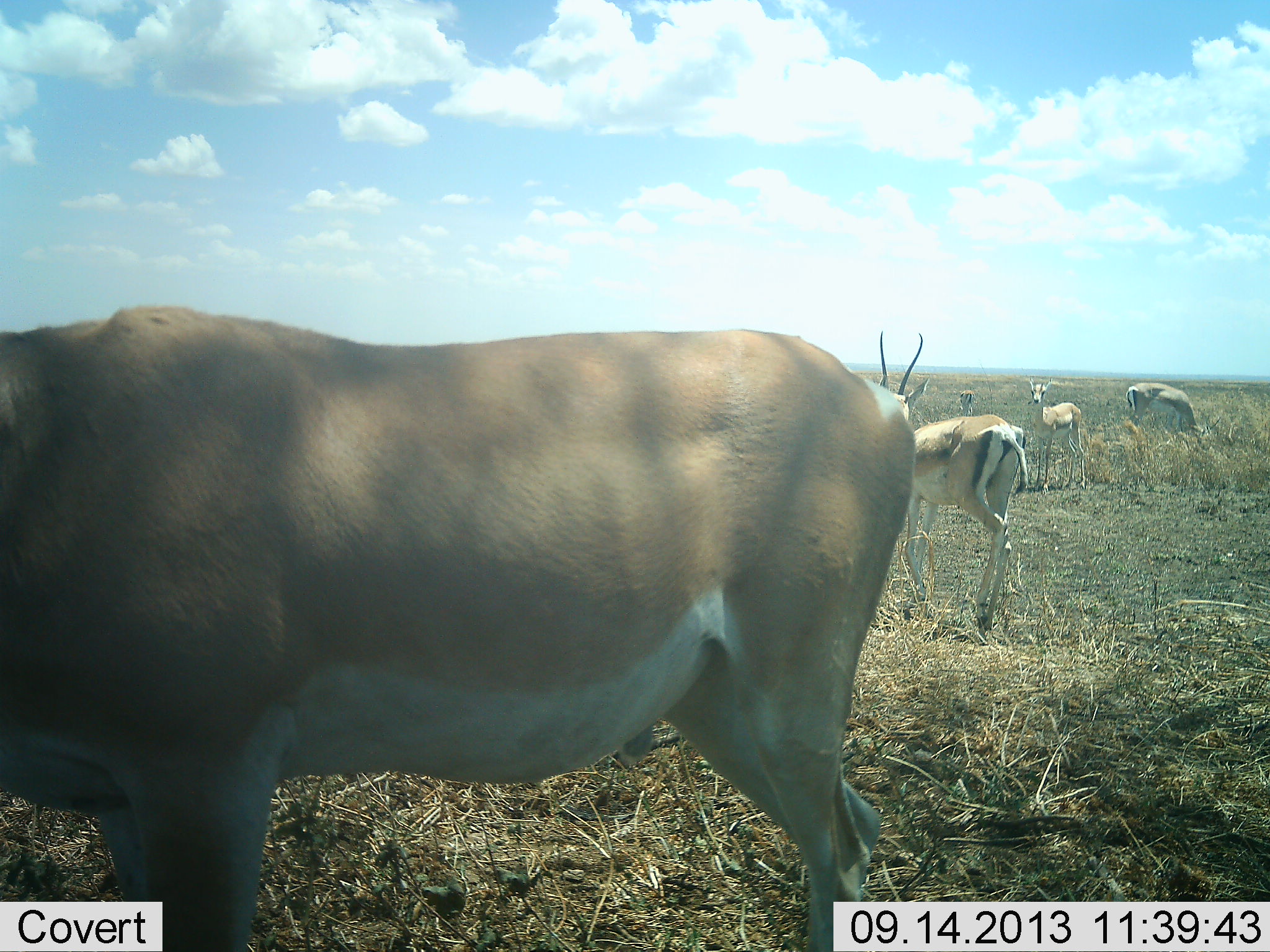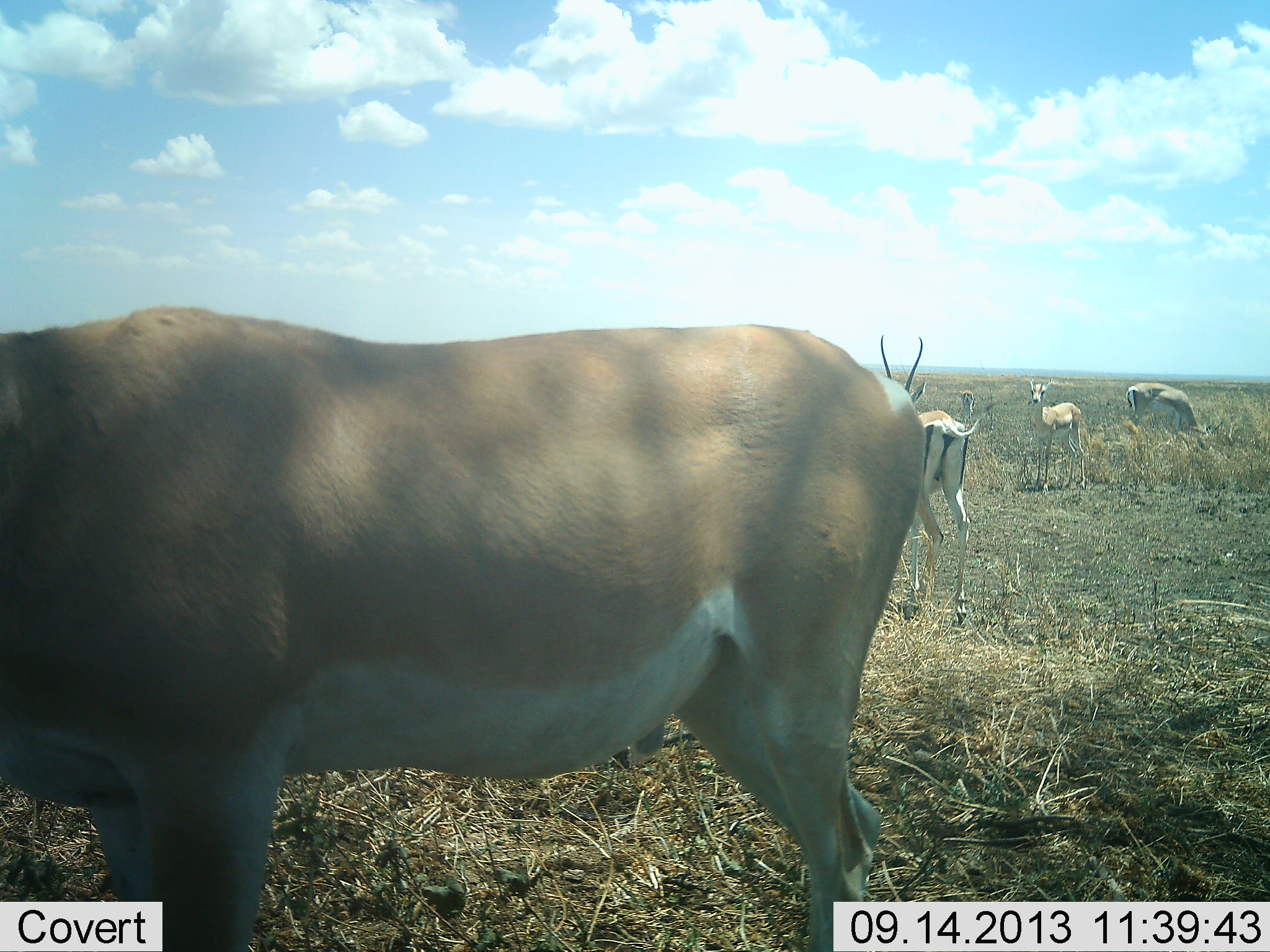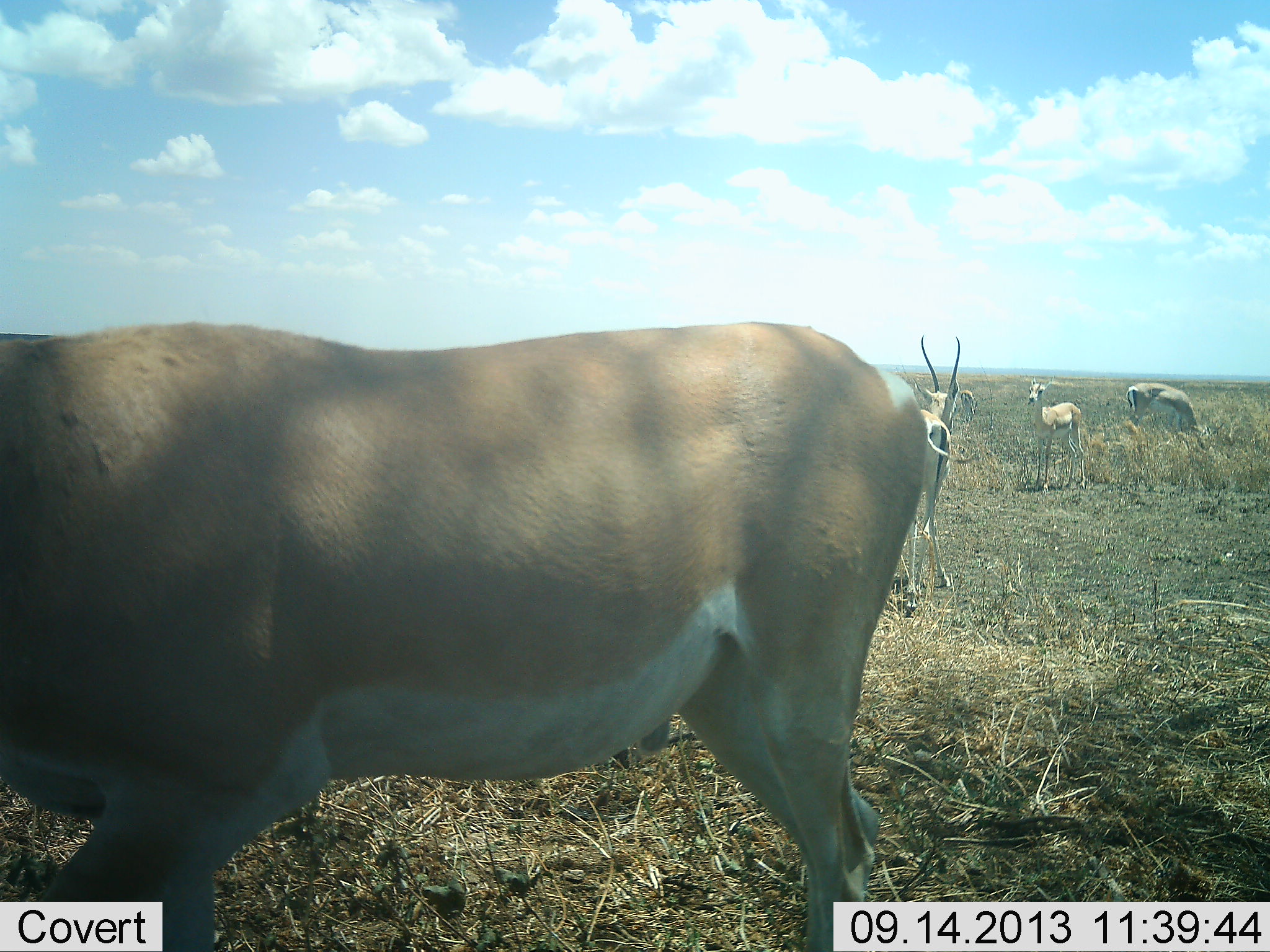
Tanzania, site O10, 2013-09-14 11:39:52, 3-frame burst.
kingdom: Animalia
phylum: Chordata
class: Mammalia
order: Artiodactyla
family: Bovidae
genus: Nanger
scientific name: Nanger granti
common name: grant's gazelle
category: gazellegrants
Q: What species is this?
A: Gazellegrants (grant's gazelle) (Nanger granti).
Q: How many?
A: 5.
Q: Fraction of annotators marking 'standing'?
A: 95%.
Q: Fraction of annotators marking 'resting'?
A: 0%.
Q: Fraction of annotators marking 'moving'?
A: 55%.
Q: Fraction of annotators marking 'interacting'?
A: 5%.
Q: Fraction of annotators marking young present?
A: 20%.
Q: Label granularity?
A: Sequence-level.